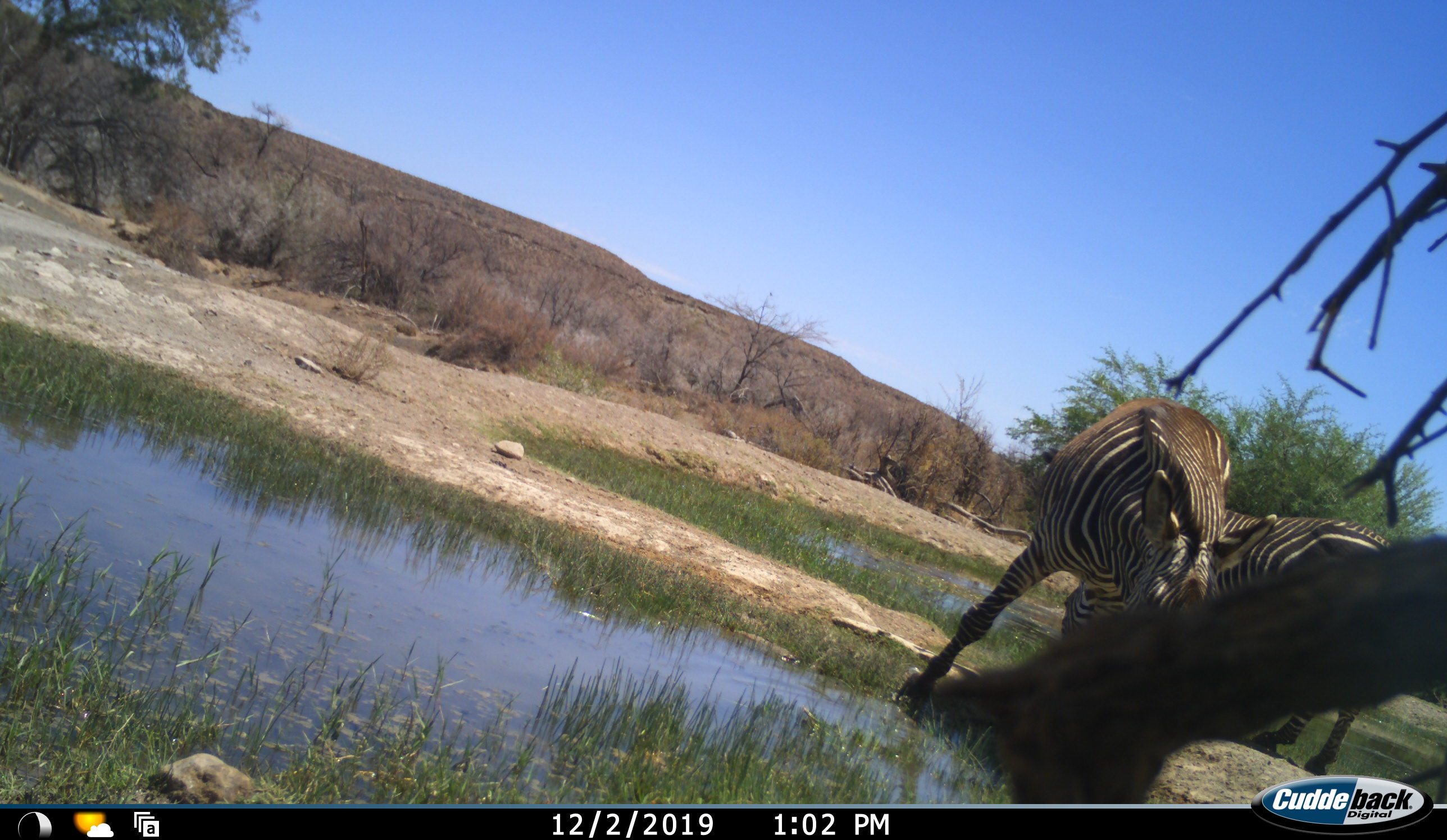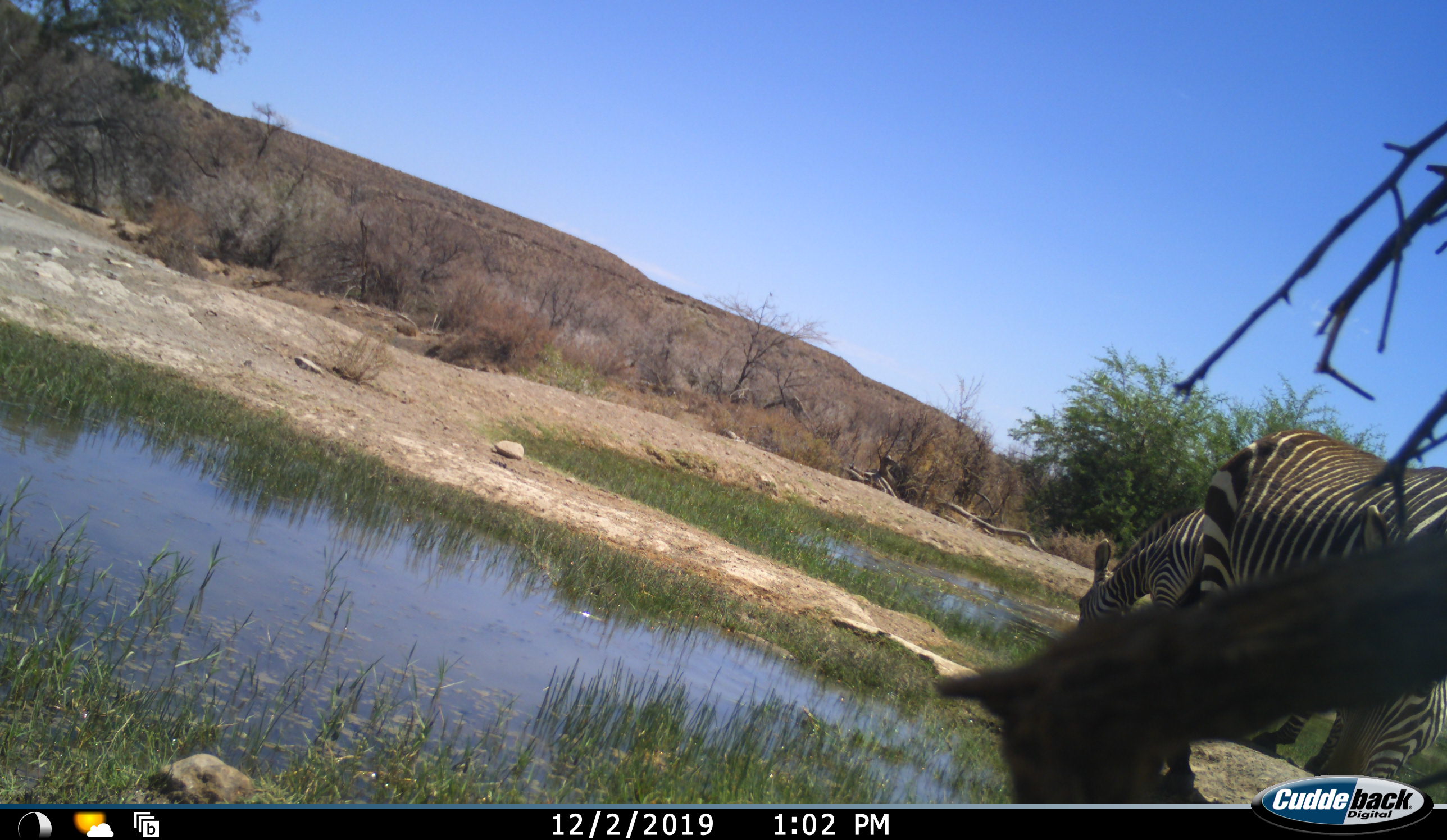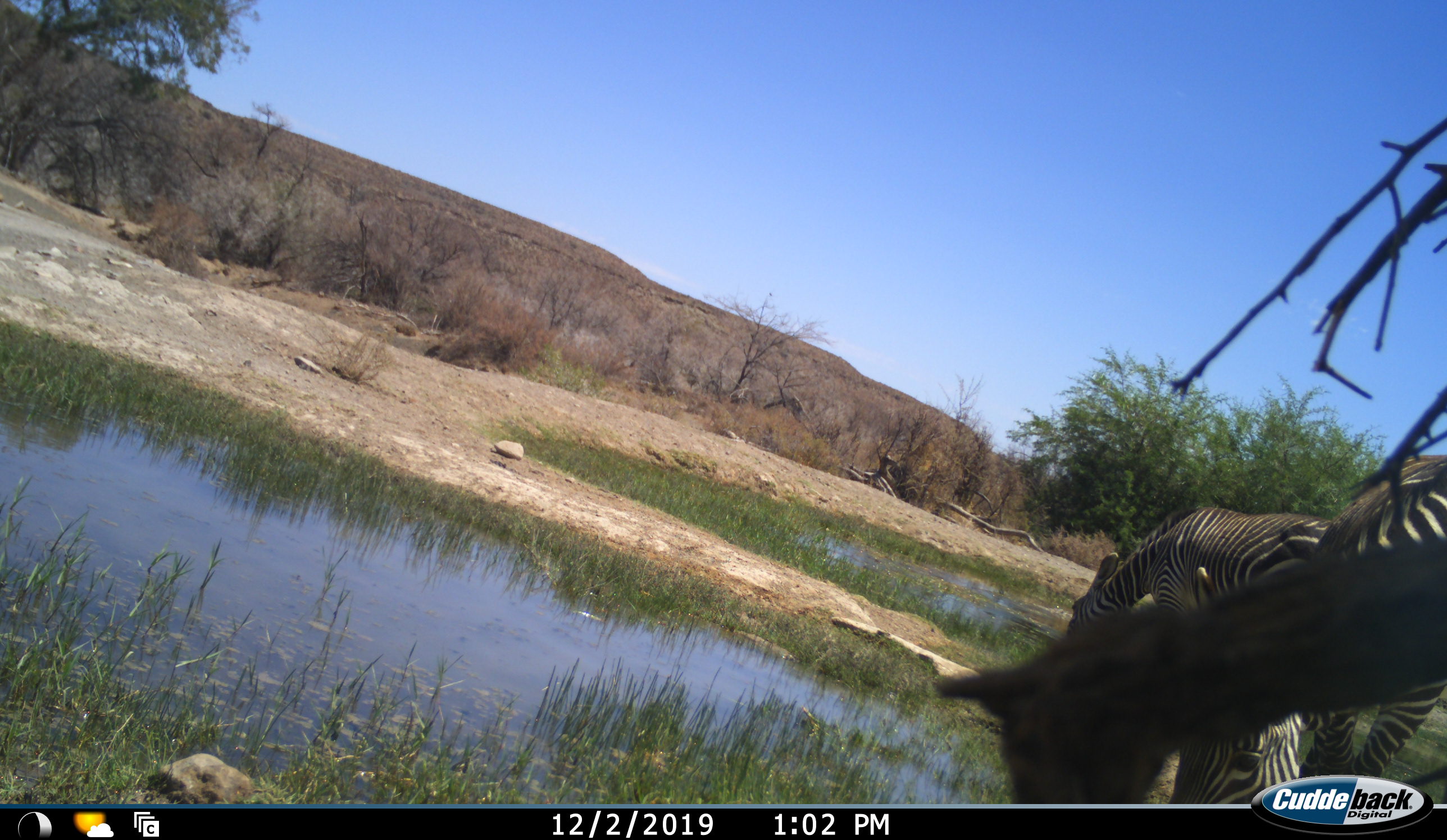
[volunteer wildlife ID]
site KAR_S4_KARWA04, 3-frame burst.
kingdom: Animalia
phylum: Chordata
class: Mammalia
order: Perissodactyla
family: Equidae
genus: Equus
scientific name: Equus zebra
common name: mountain zebra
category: zebramountain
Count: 2.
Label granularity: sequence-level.